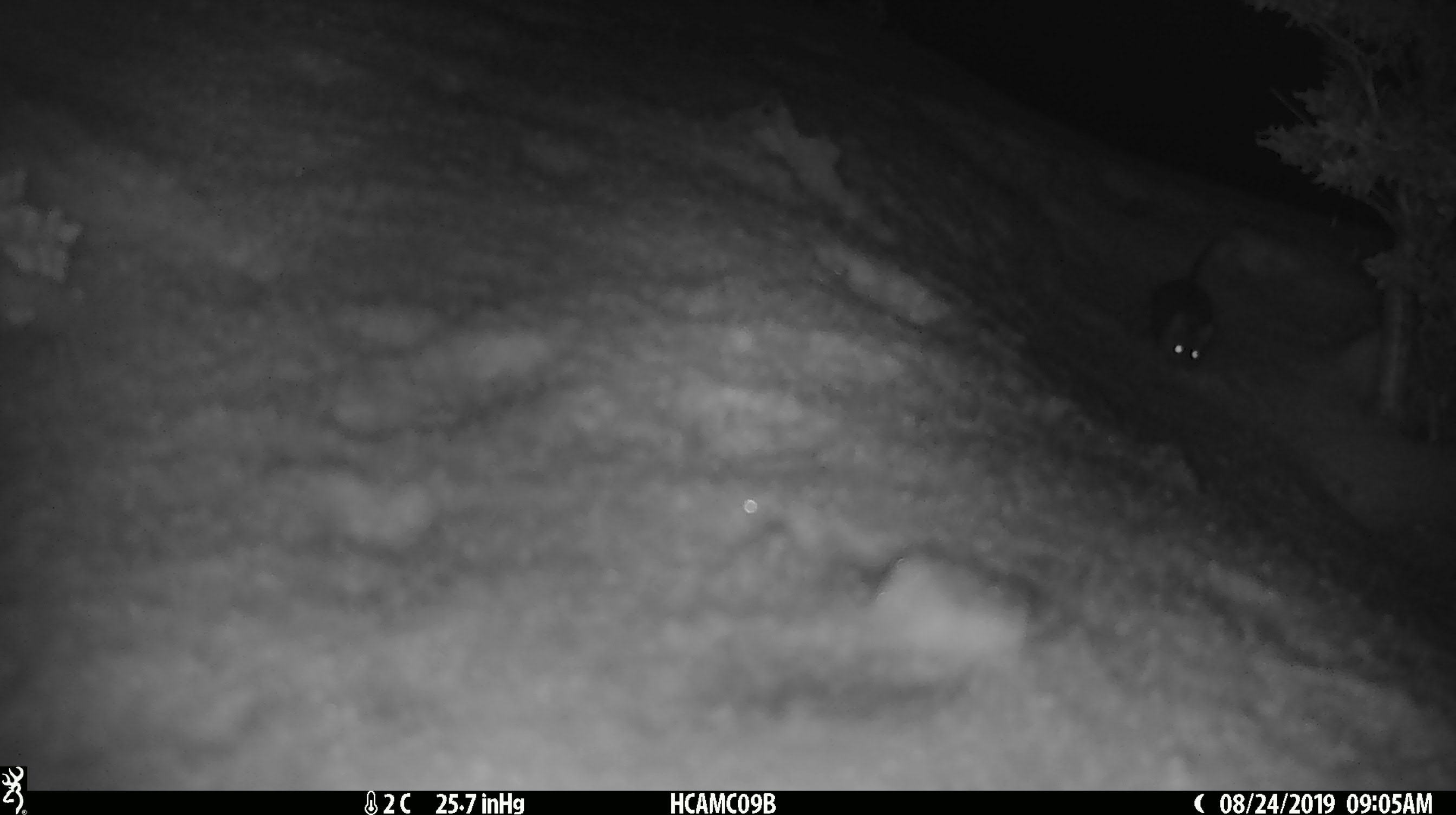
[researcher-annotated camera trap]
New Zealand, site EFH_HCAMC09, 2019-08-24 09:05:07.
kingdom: Animalia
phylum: Chordata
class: Mammalia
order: Rodentia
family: Muridae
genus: Mus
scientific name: Mus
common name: mouse